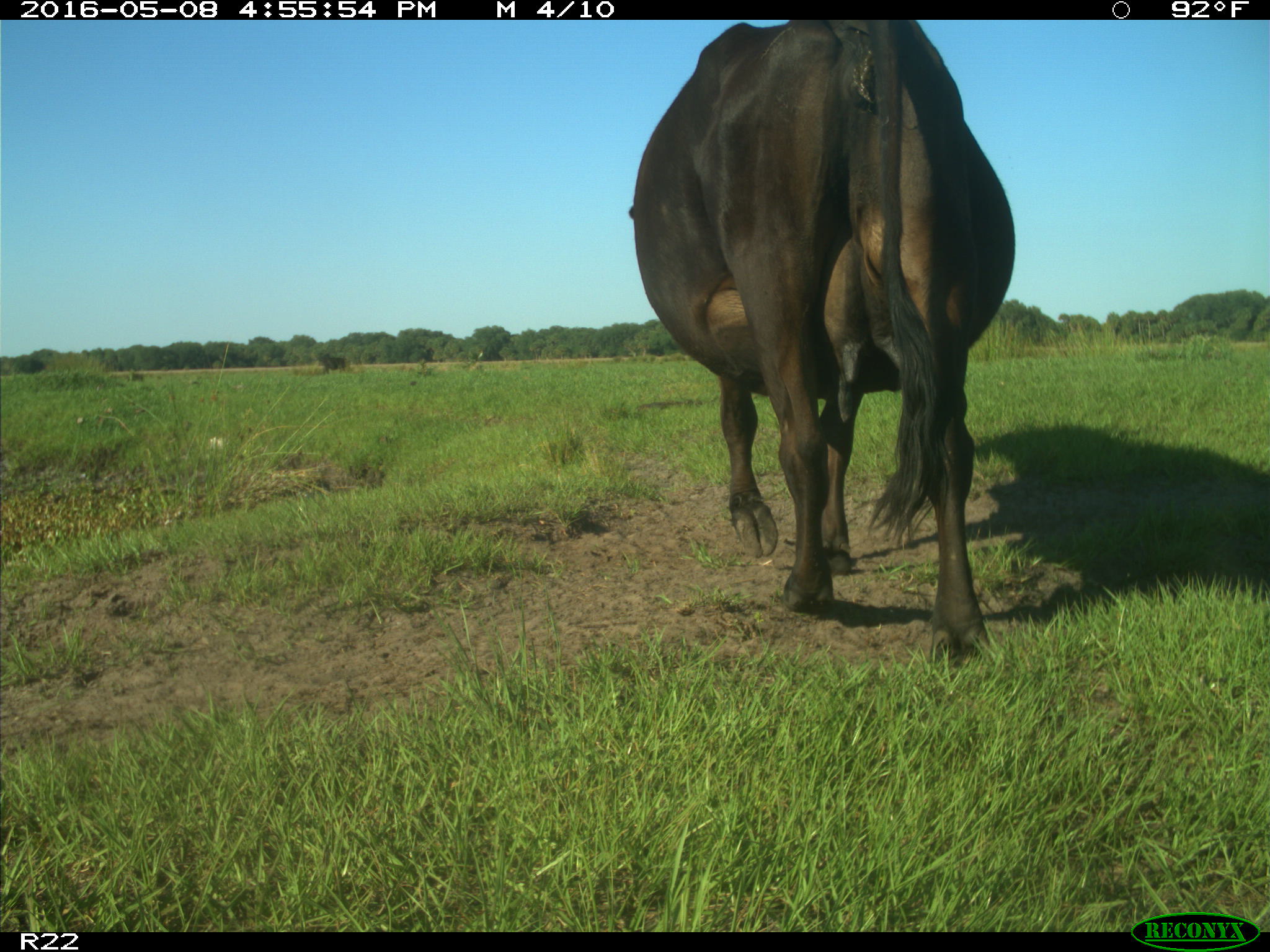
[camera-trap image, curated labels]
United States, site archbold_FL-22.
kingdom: Animalia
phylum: Chordata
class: Mammalia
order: Artiodactyla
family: Bovidae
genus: Bos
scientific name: Bos taurus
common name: domestic cow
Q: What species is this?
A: Bos taurus (domestic cow).